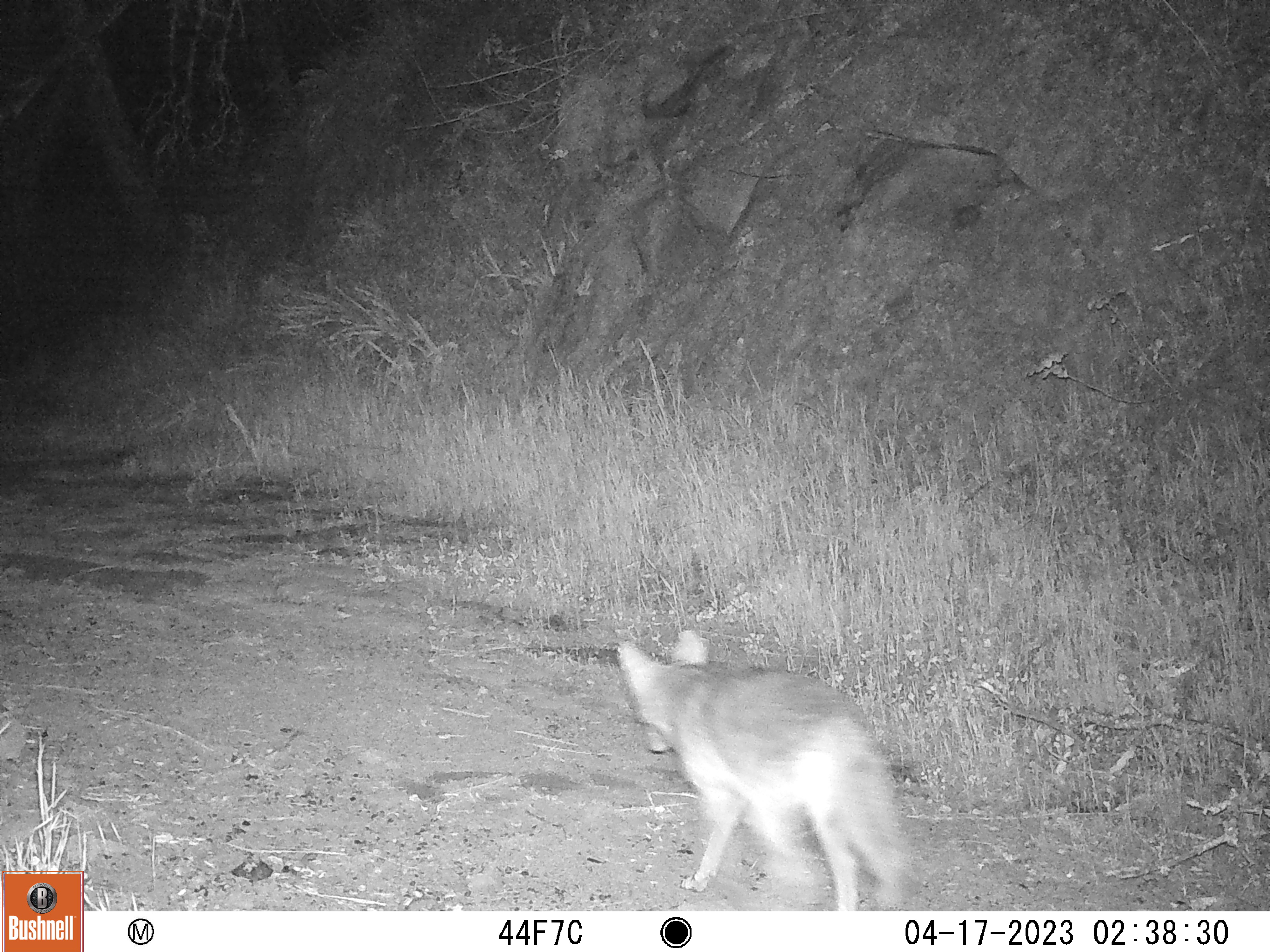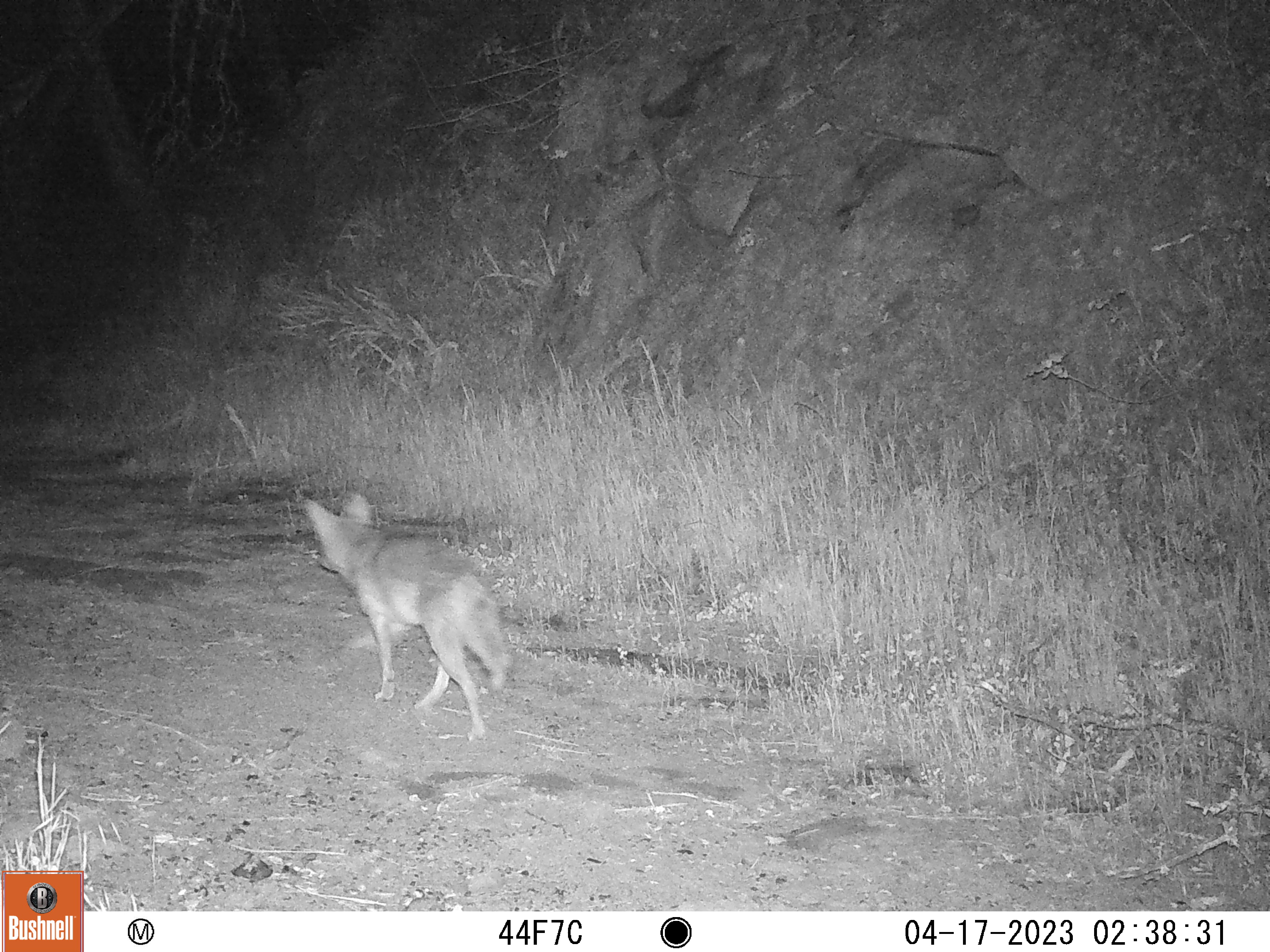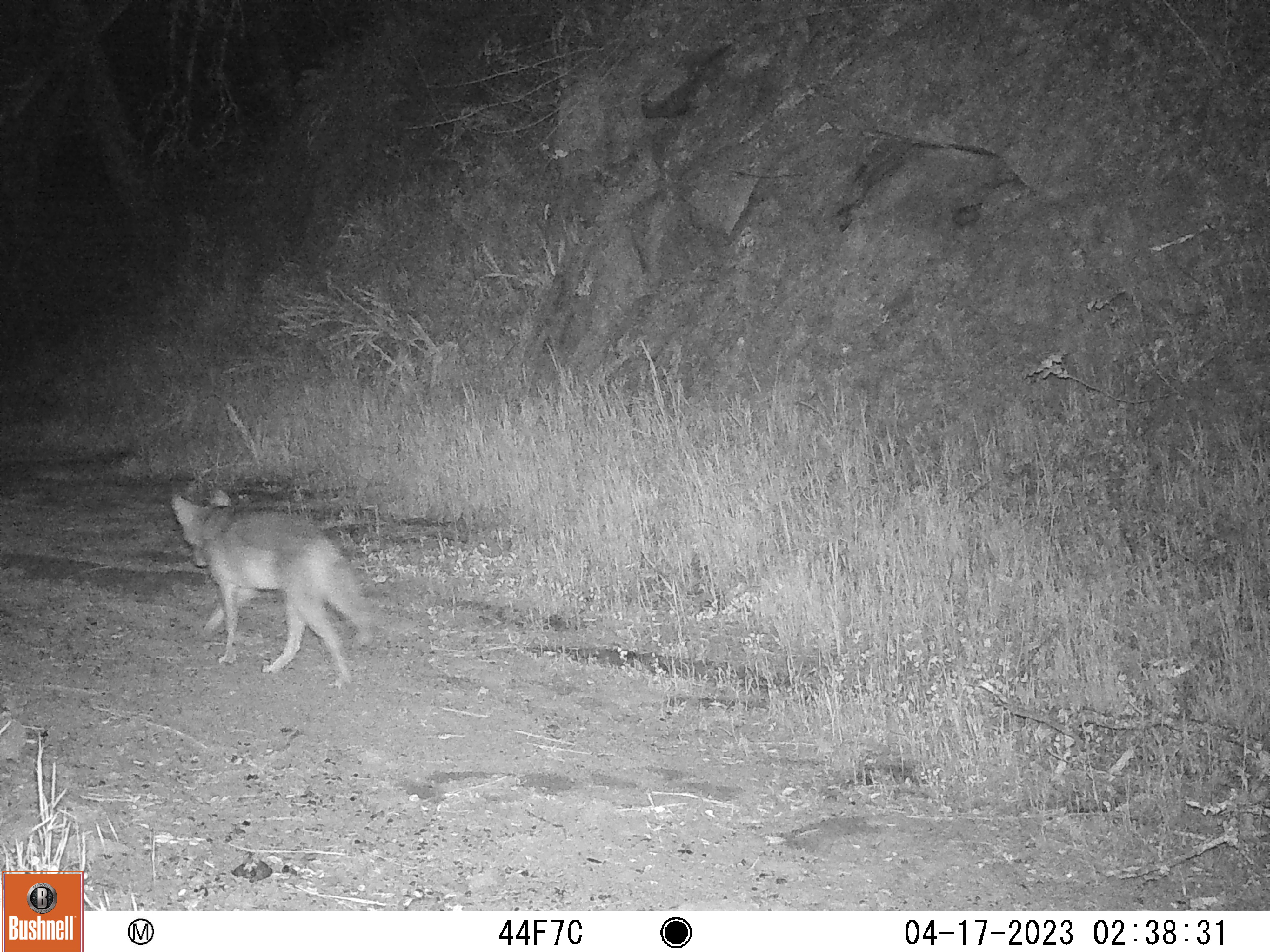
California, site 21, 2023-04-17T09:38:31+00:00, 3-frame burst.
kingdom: Animalia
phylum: Chordata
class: Mammalia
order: Carnivora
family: Canidae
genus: Canis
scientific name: Canis latrans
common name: coyote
Coyote (Canis latrans).